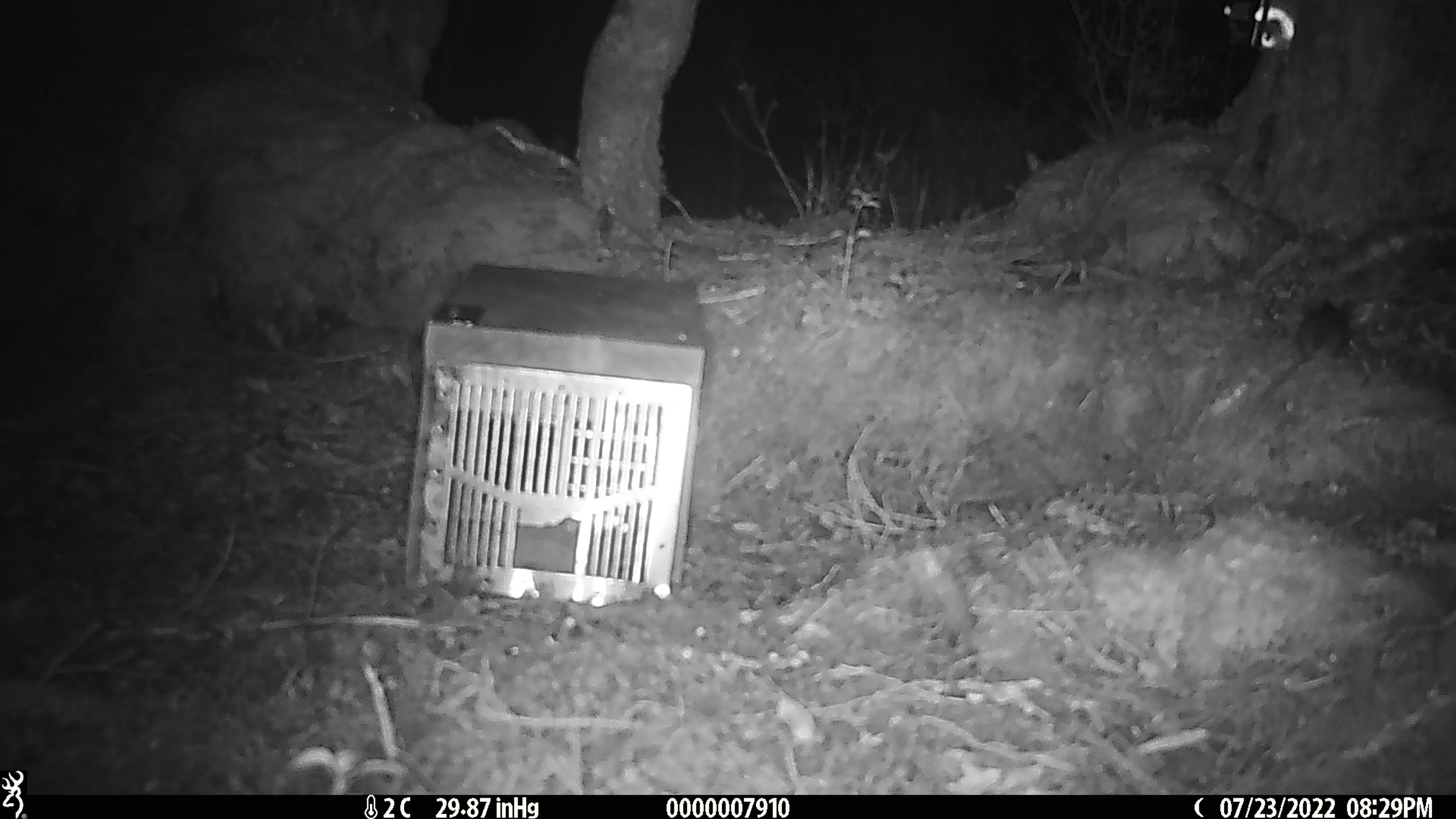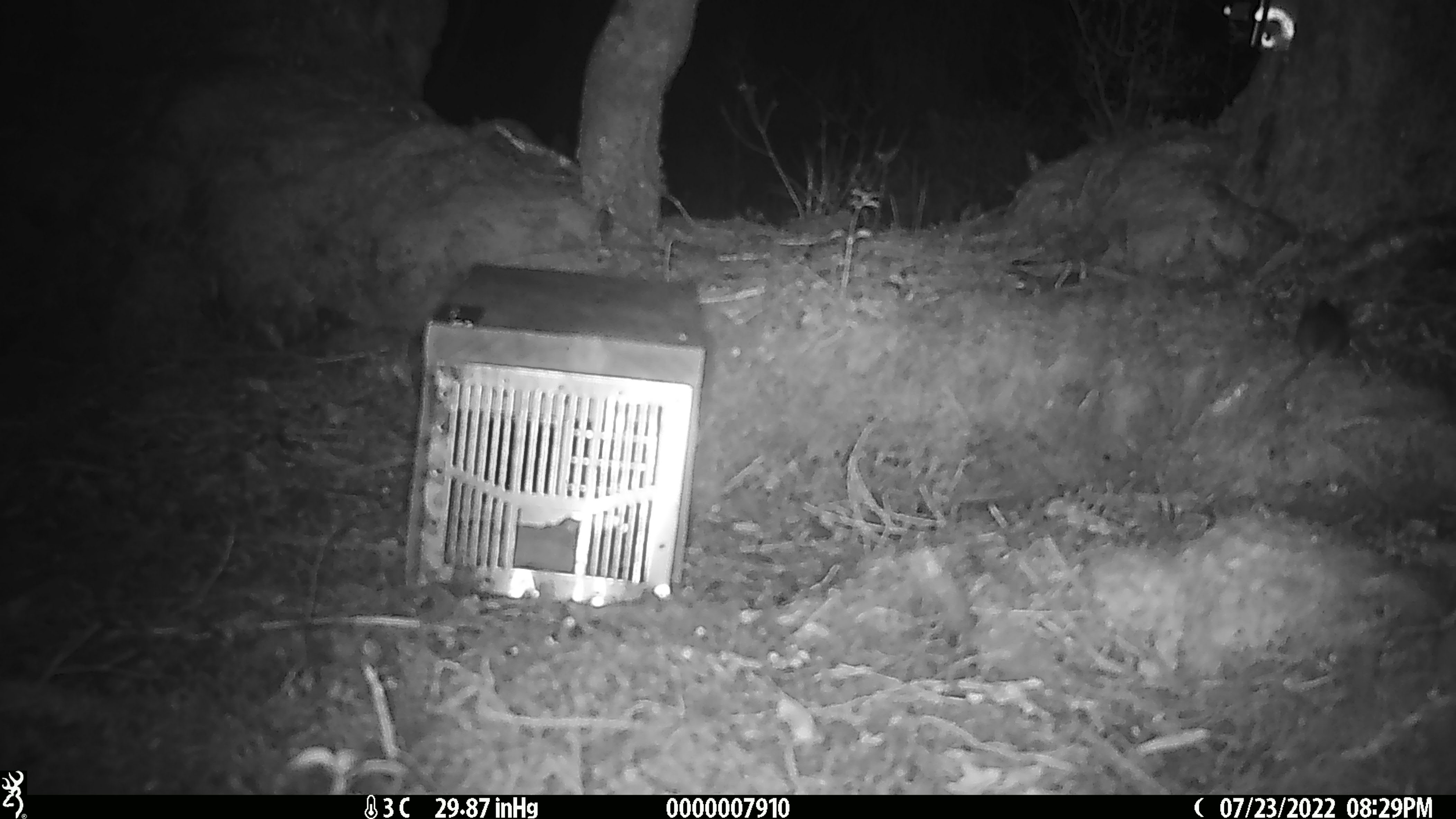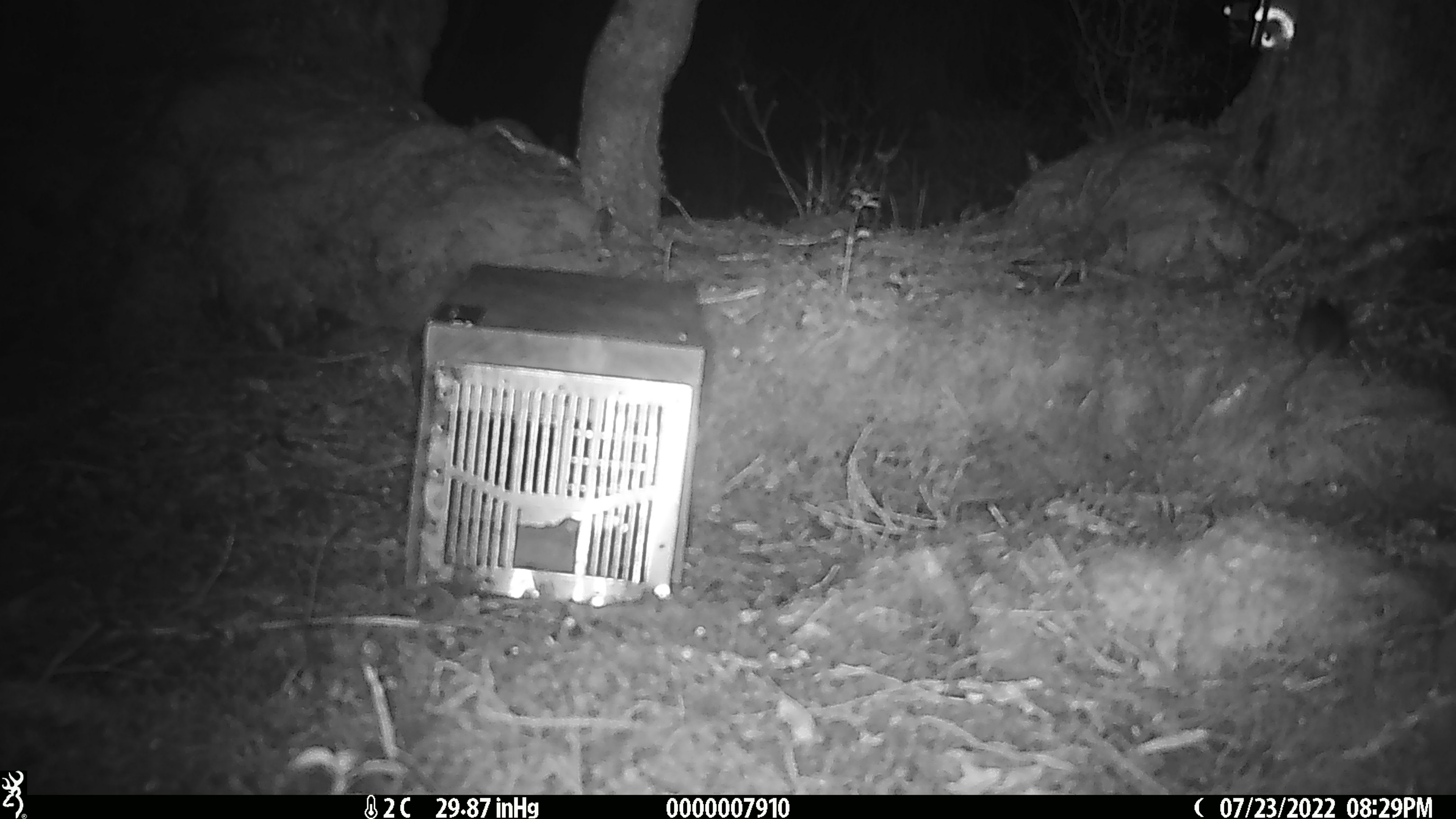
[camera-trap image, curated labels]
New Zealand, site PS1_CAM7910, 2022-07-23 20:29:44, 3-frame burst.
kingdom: Animalia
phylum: Chordata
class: Mammalia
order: Rodentia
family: Muridae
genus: Mus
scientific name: Mus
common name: mouse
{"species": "mouse (Mus)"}